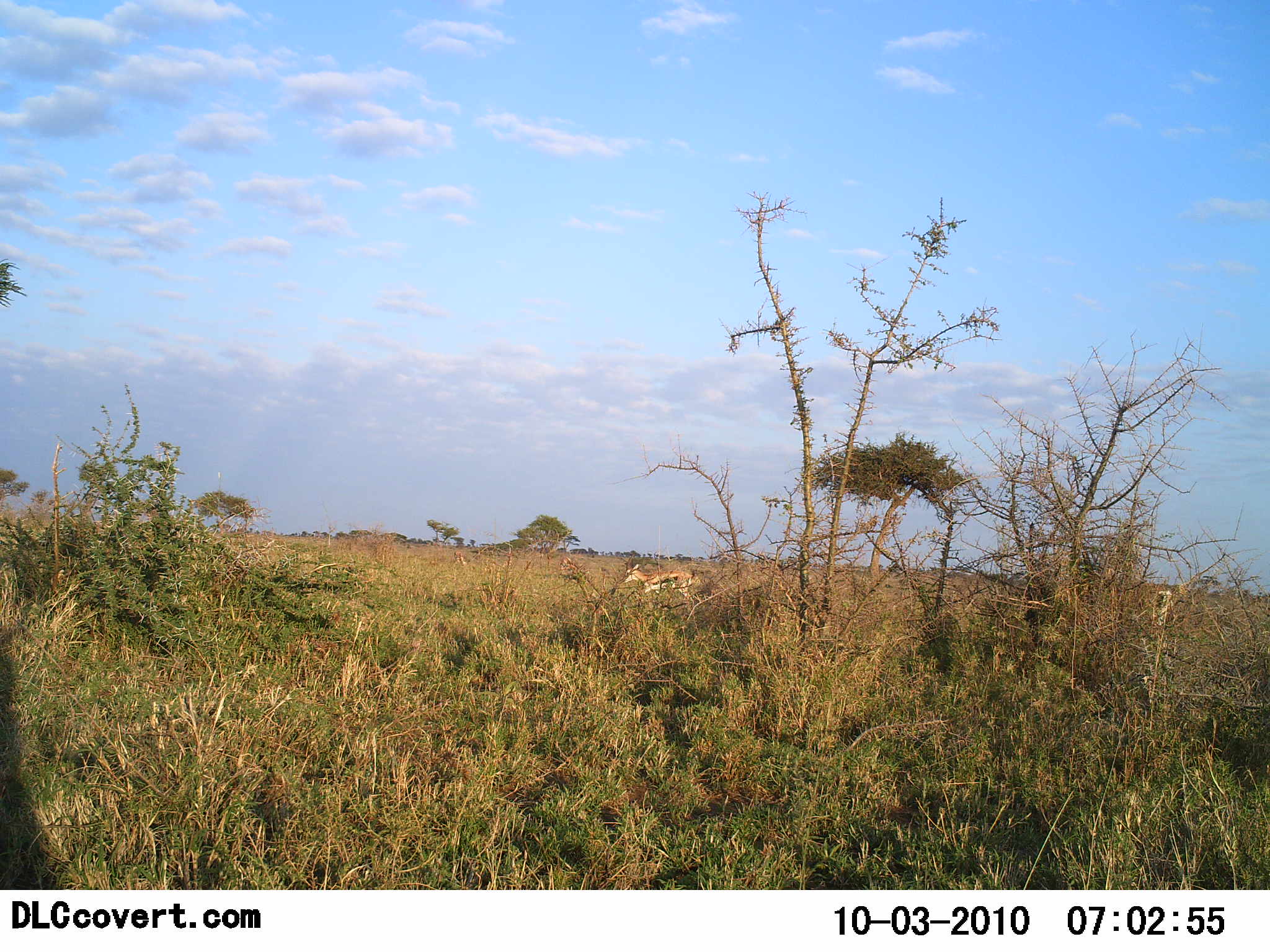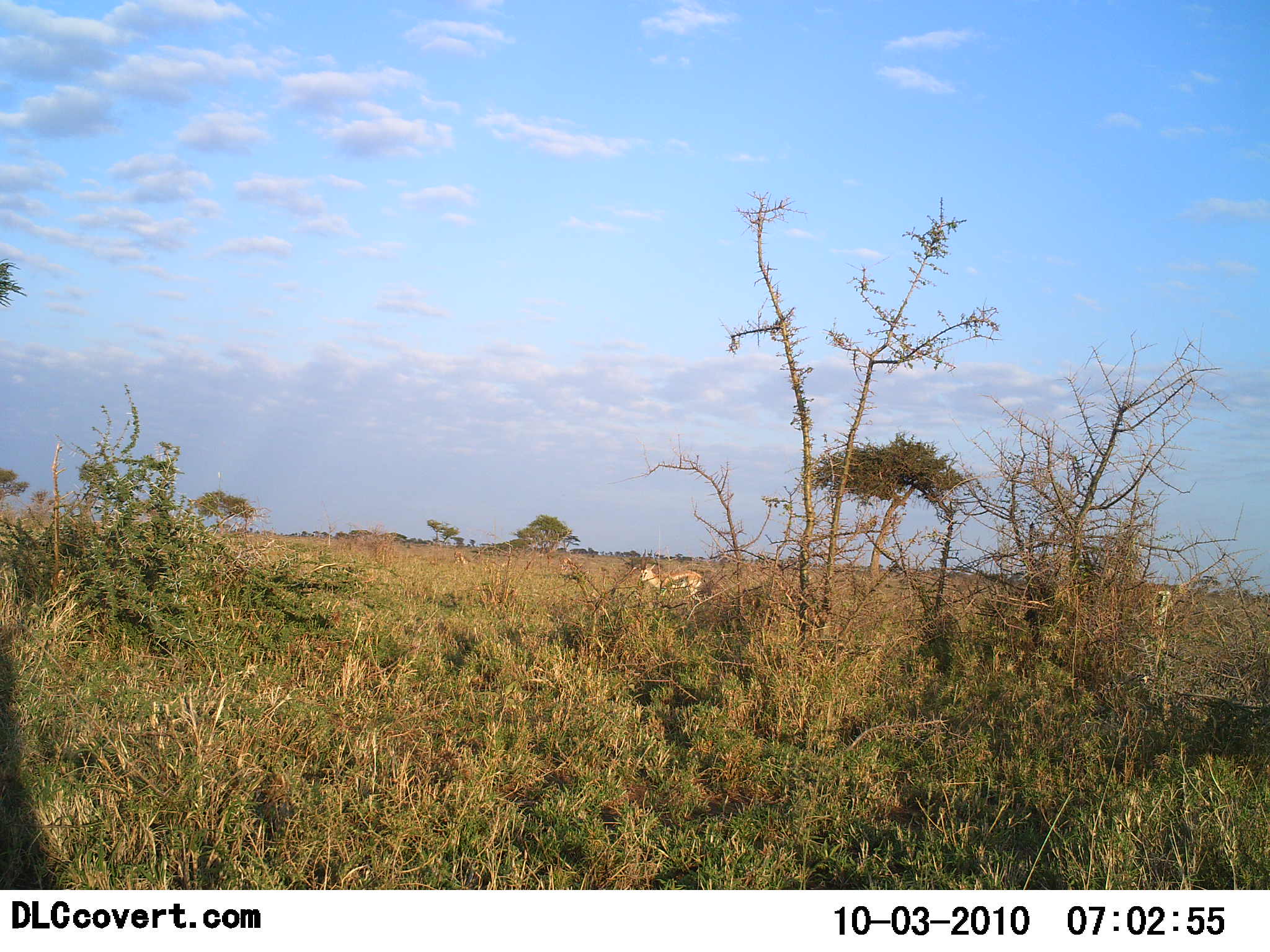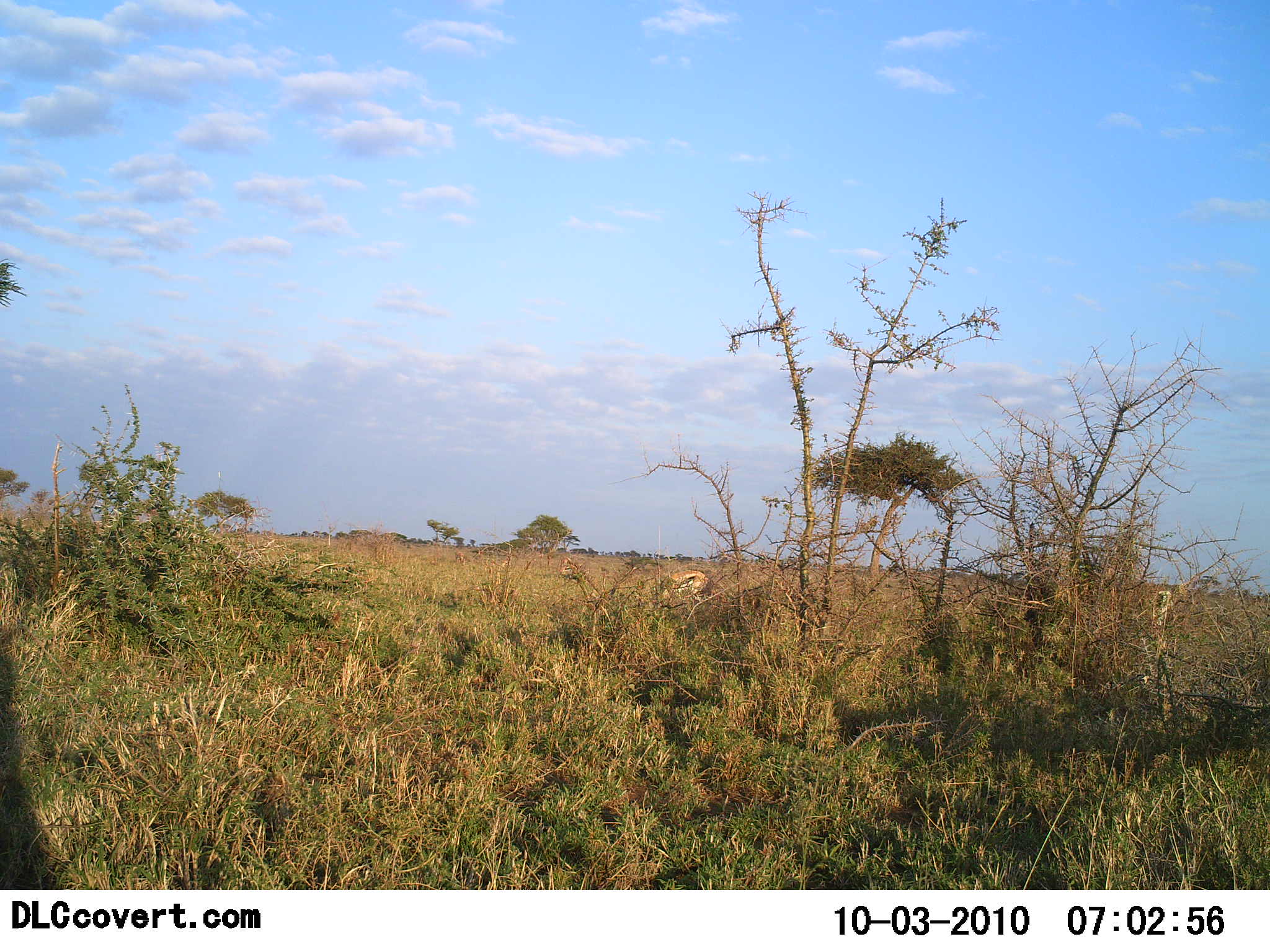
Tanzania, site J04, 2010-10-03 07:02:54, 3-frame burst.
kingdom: Animalia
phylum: Chordata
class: Mammalia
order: Artiodactyla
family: Bovidae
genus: Eudorcas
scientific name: Eudorcas thomsonii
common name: thomson's gazelle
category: gazellethomsons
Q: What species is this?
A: Gazellethomsons (thomson's gazelle) (Eudorcas thomsonii).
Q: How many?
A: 1.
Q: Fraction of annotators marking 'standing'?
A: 42%.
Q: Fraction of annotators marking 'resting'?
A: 0%.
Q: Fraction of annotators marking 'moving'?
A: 58%.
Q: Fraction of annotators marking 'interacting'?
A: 0%.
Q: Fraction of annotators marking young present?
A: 0%.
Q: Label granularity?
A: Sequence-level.